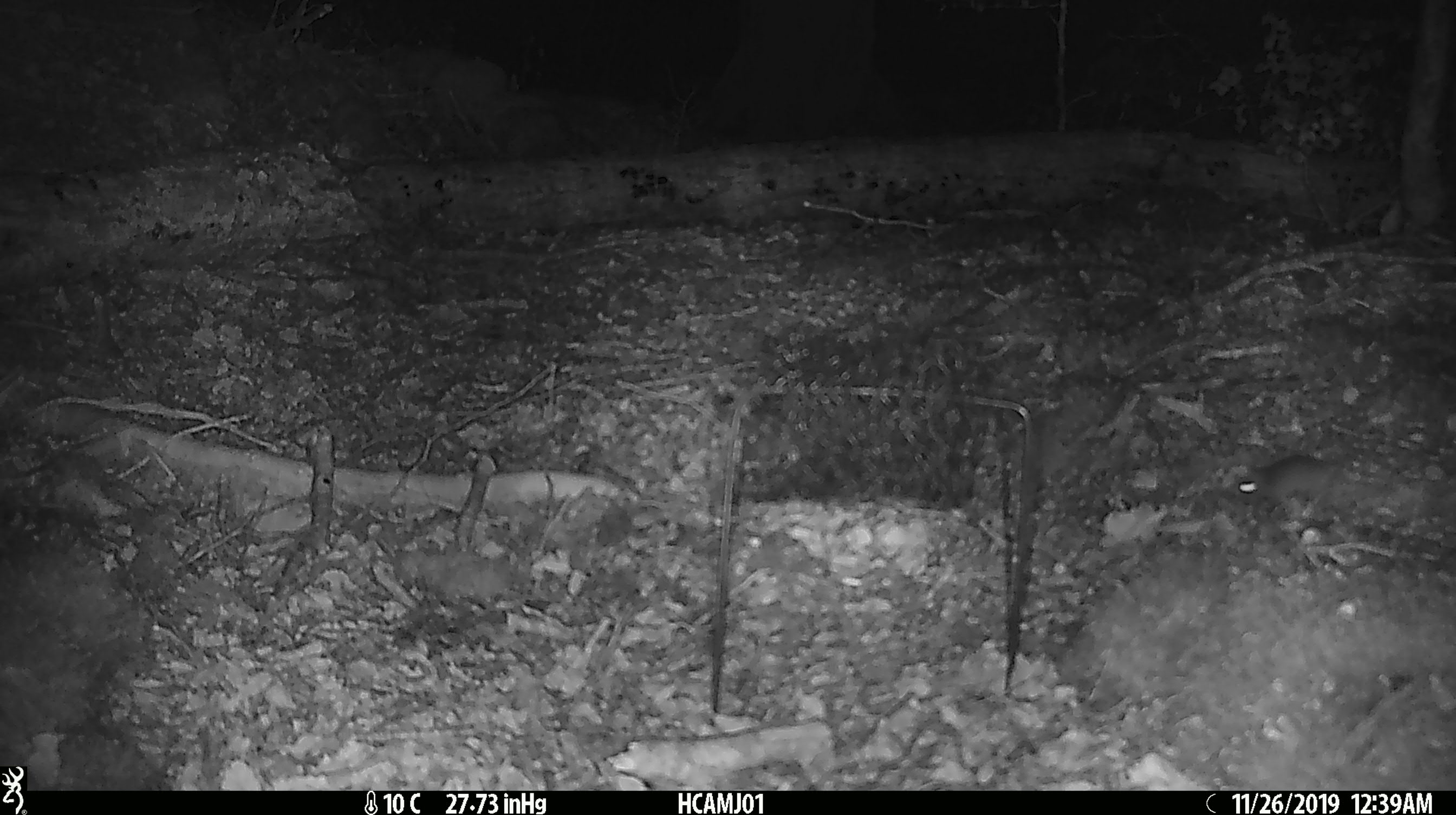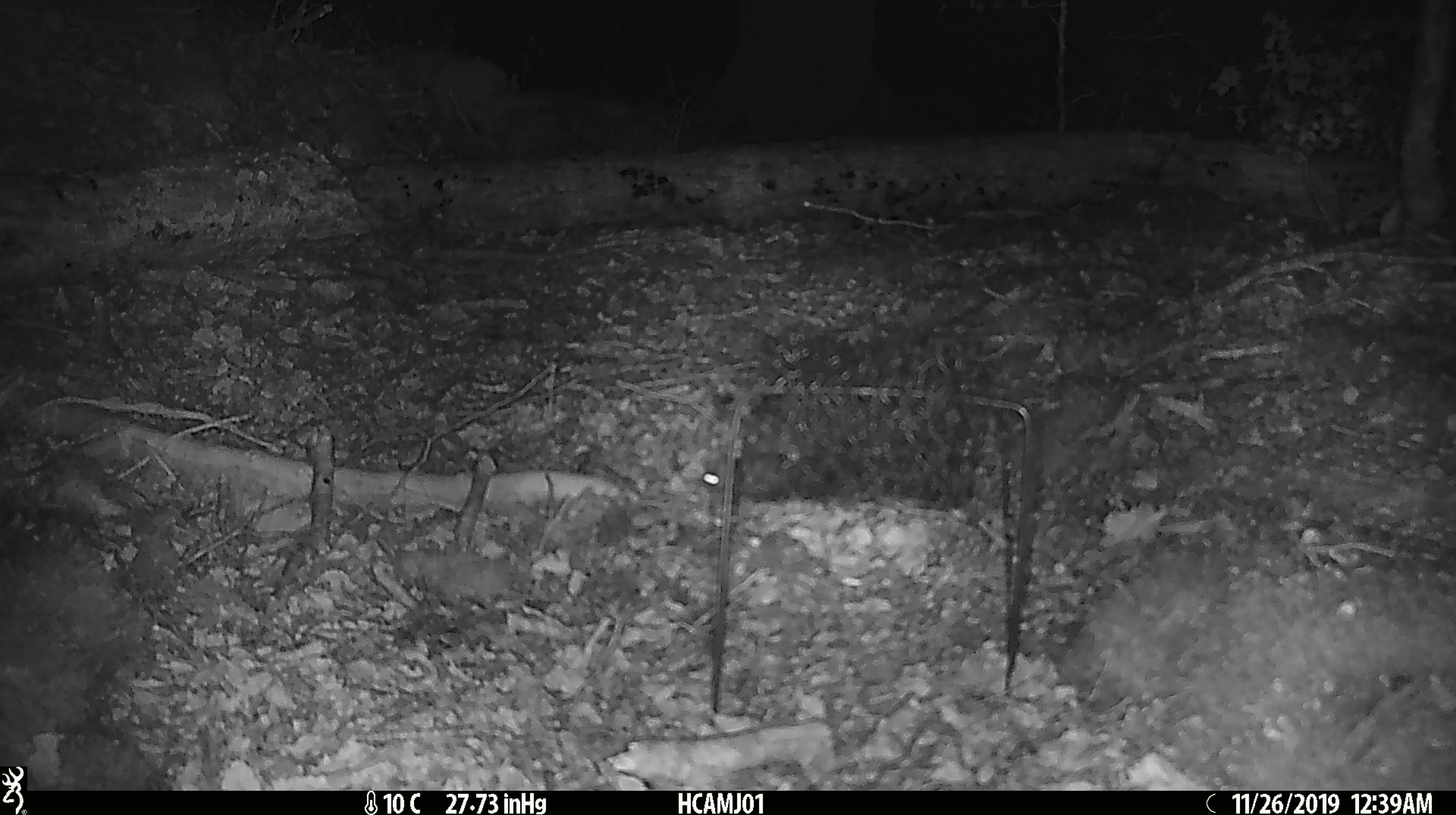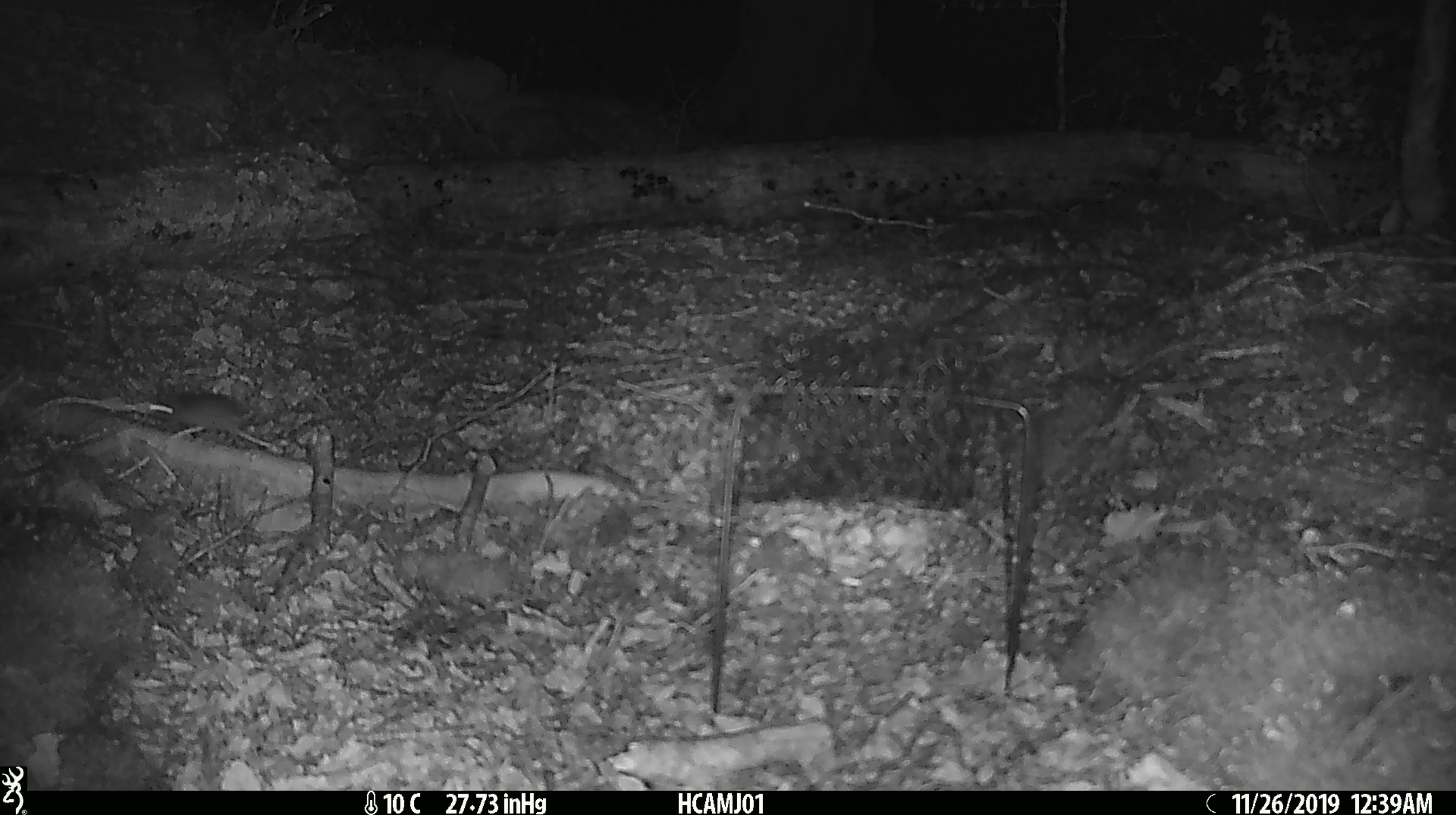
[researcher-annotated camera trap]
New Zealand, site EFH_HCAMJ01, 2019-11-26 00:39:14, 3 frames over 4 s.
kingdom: Animalia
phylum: Chordata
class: Mammalia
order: Rodentia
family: Muridae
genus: Mus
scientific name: Mus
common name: mouse